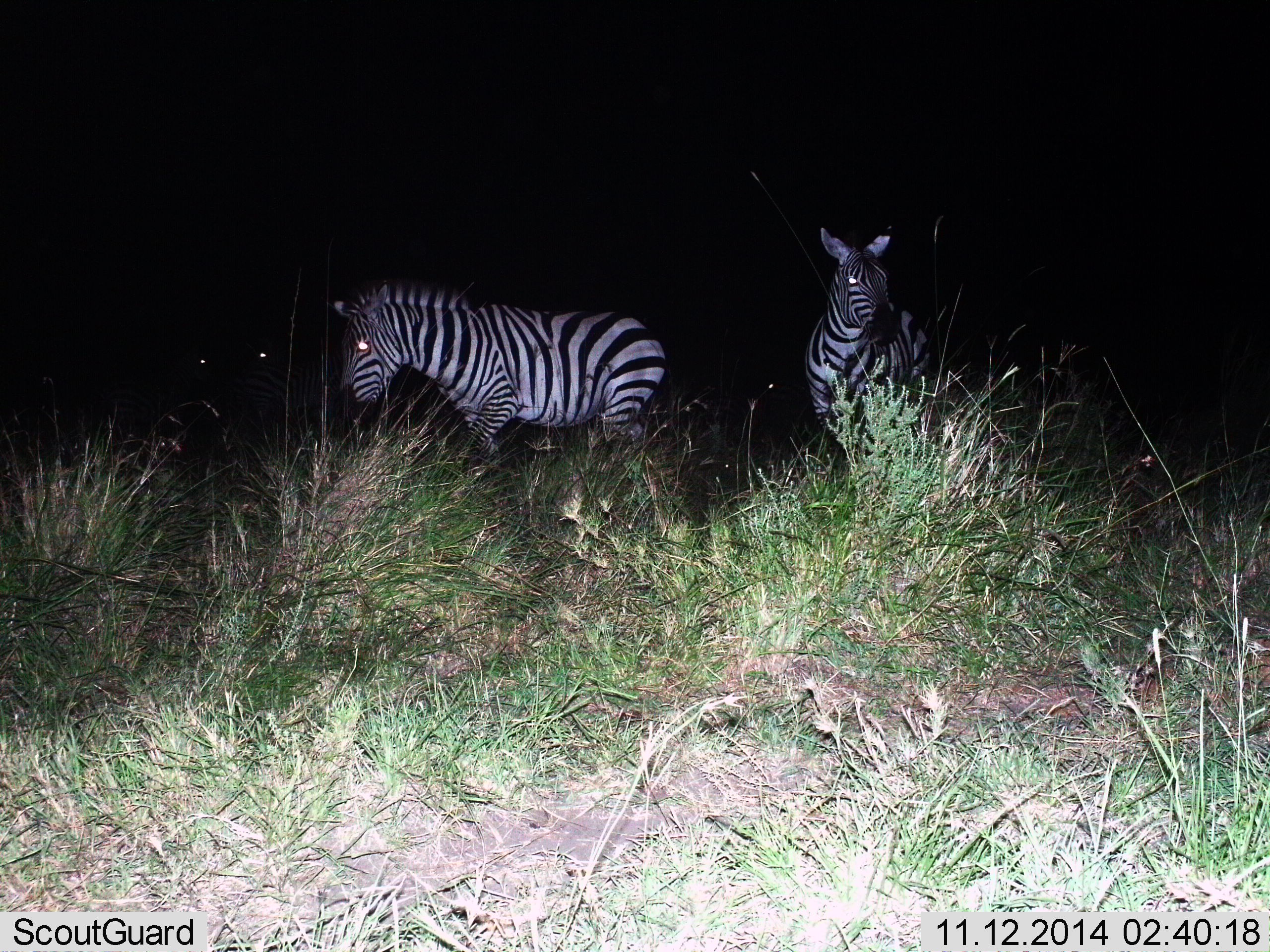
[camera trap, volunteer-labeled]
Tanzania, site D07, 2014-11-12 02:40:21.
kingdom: Animalia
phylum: Chordata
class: Mammalia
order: Perissodactyla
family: Equidae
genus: Equus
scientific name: Equus quagga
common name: plains zebra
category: zebra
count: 2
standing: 80%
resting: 0%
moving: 20%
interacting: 0%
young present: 0%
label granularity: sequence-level